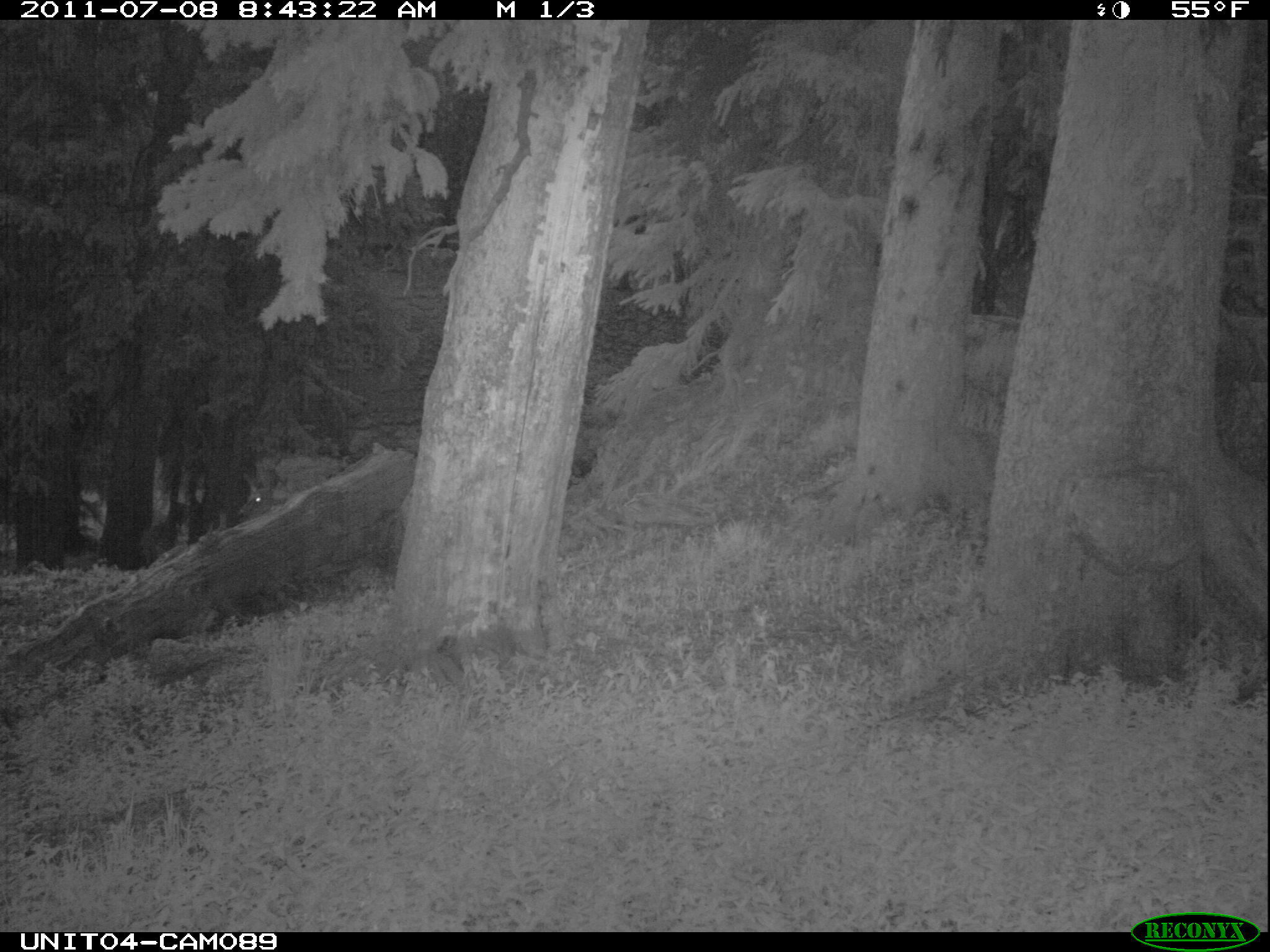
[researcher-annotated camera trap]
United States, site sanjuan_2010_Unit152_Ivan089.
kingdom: Animalia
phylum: Chordata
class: Mammalia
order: Artiodactyla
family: Cervidae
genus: Odocoileus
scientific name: Odocoileus hemionus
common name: mule deer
Odocoileus hemionus (mule deer).